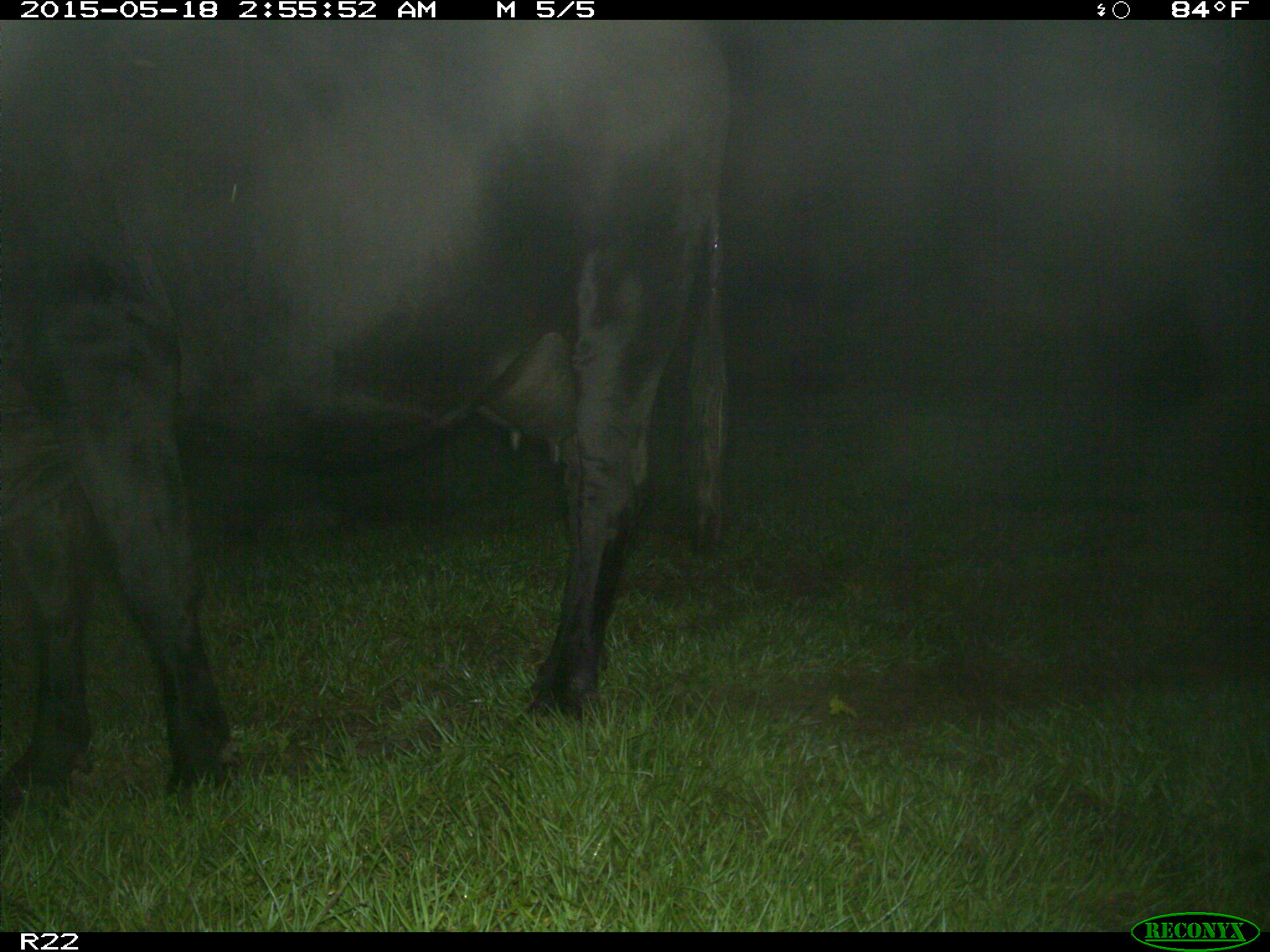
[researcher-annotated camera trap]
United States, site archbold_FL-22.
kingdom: Animalia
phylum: Chordata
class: Mammalia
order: Artiodactyla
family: Bovidae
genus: Bos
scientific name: Bos taurus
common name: domestic cow